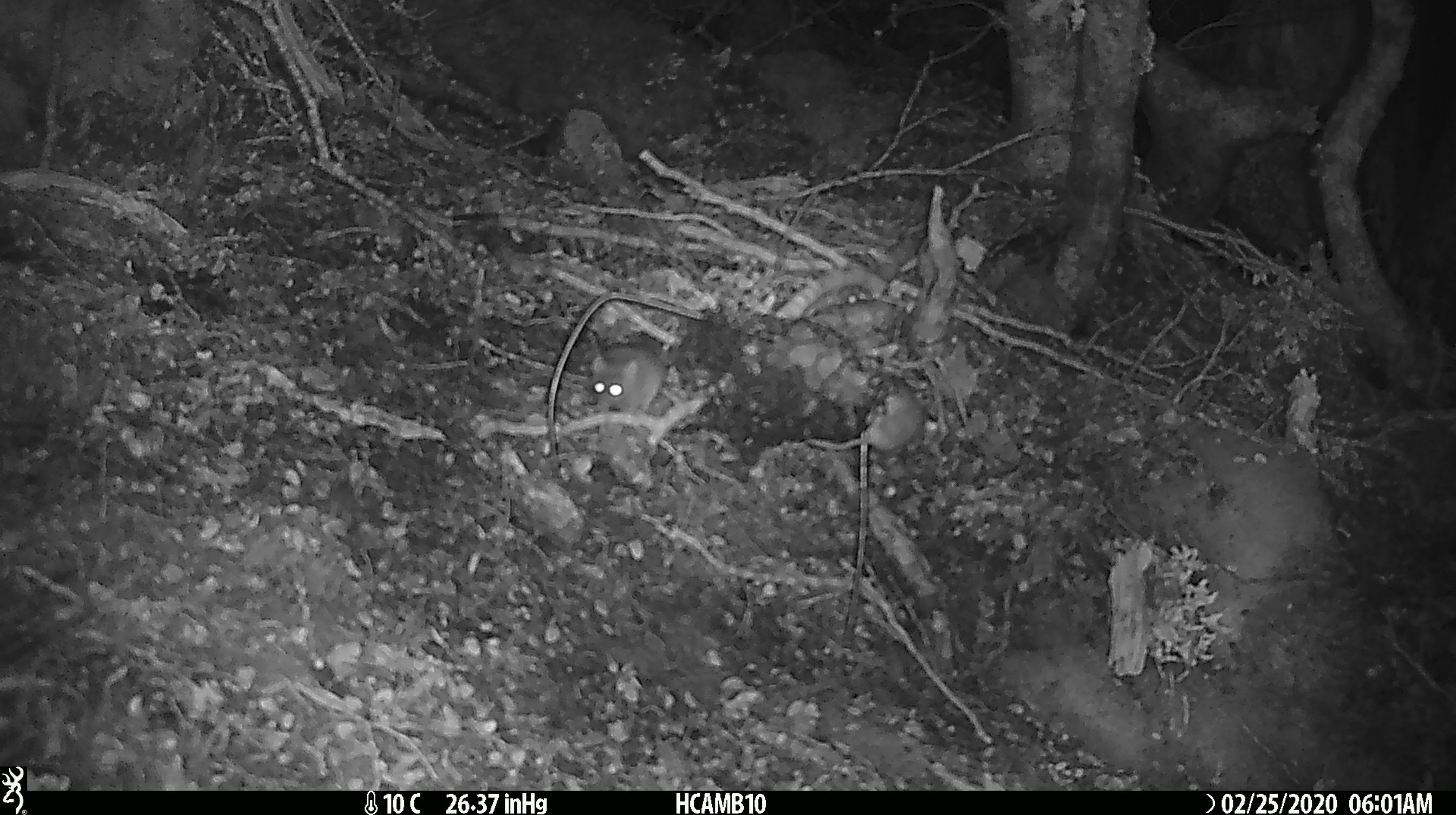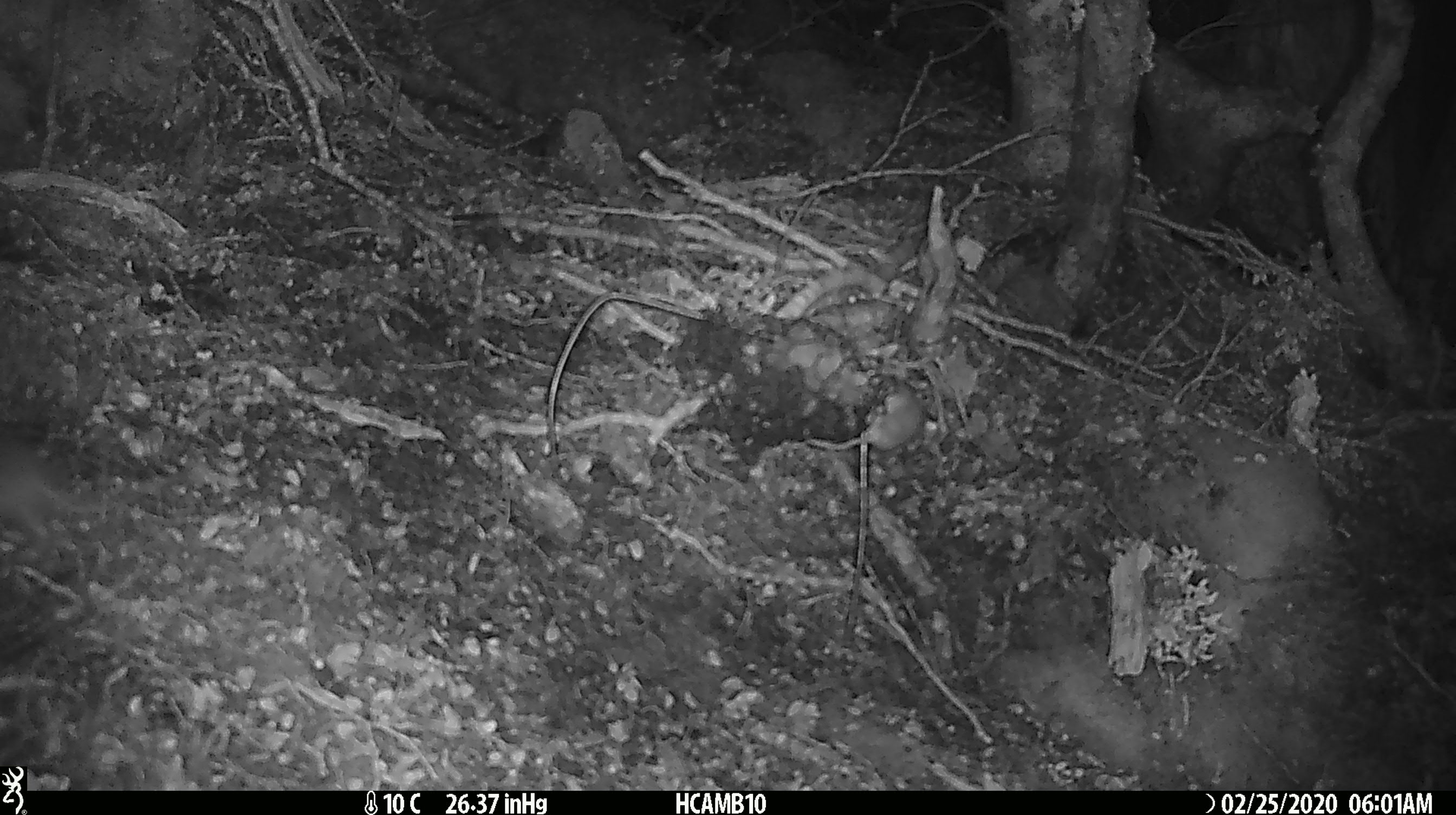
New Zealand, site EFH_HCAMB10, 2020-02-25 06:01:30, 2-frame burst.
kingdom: Animalia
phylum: Chordata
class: Mammalia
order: Rodentia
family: Muridae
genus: Mus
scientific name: Mus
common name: mouse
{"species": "mouse (Mus)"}